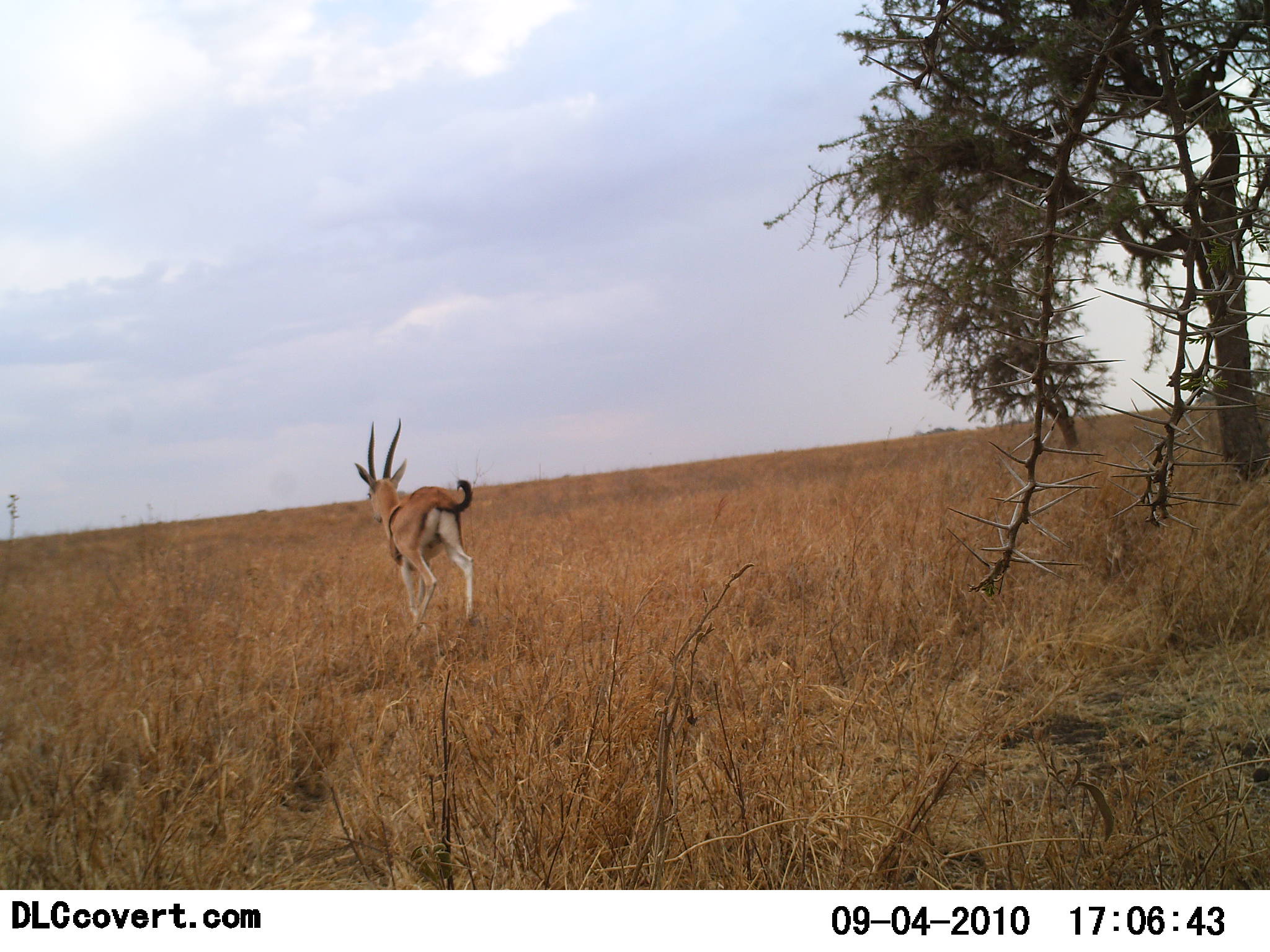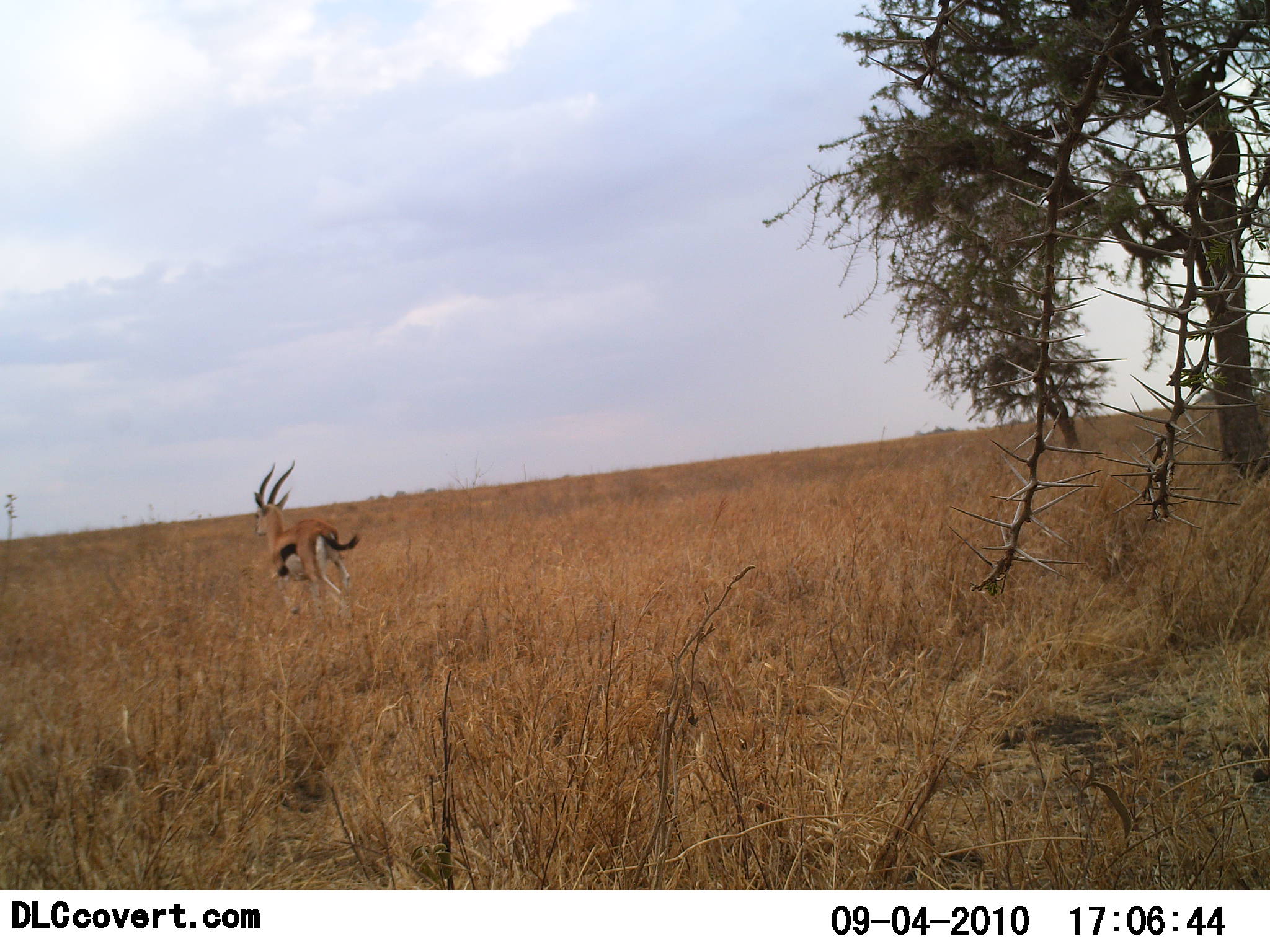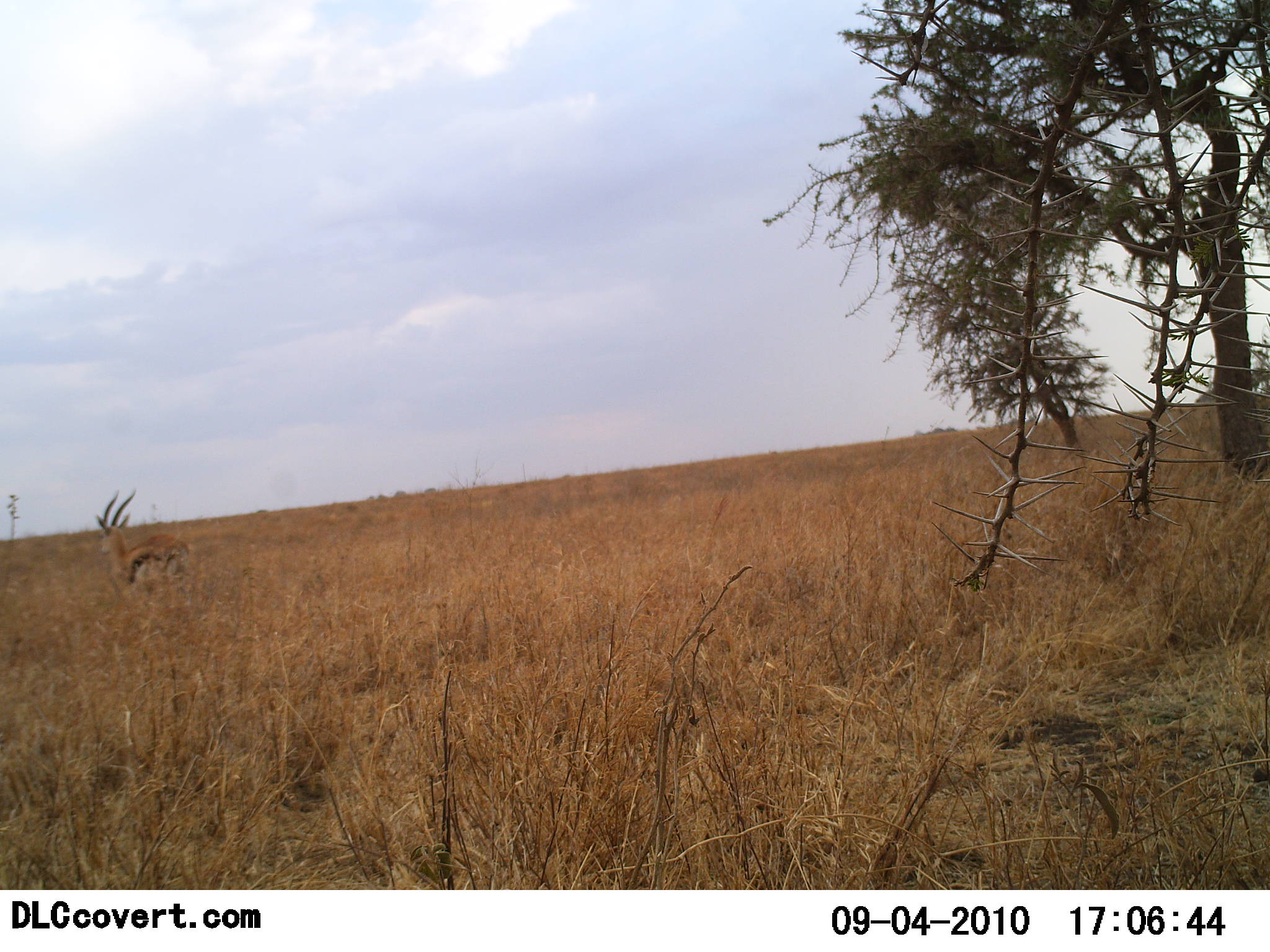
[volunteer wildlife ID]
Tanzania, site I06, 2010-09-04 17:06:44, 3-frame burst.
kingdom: Animalia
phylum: Chordata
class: Mammalia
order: Artiodactyla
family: Bovidae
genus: Eudorcas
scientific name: Eudorcas thomsonii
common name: thomson's gazelle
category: gazellethomsons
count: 1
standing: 7%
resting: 0%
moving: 93%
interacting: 0%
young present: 0%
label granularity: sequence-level